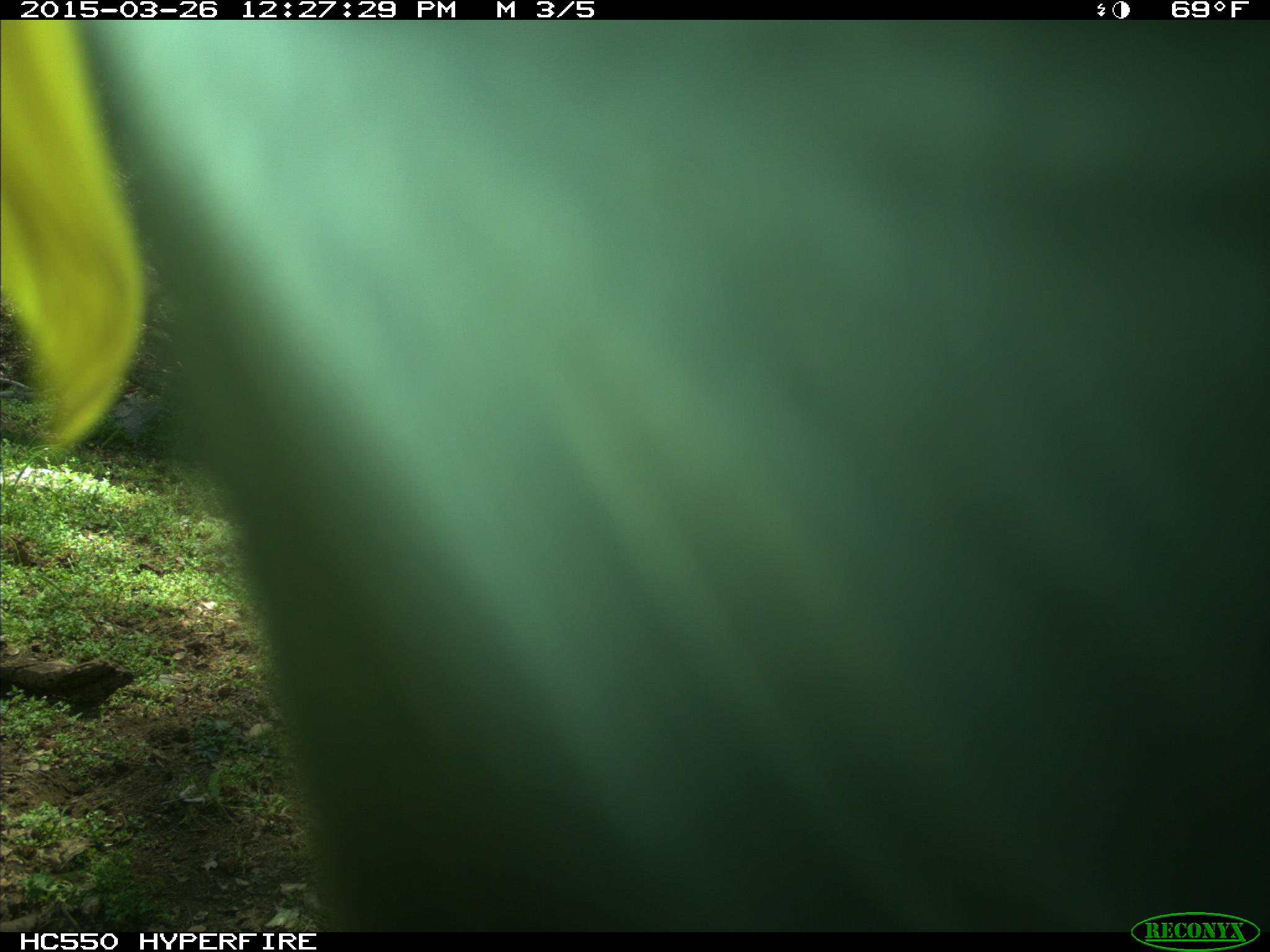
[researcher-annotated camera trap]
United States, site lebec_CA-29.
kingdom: Animalia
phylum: Chordata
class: Mammalia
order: Artiodactyla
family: Bovidae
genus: Bos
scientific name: Bos taurus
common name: domestic cow